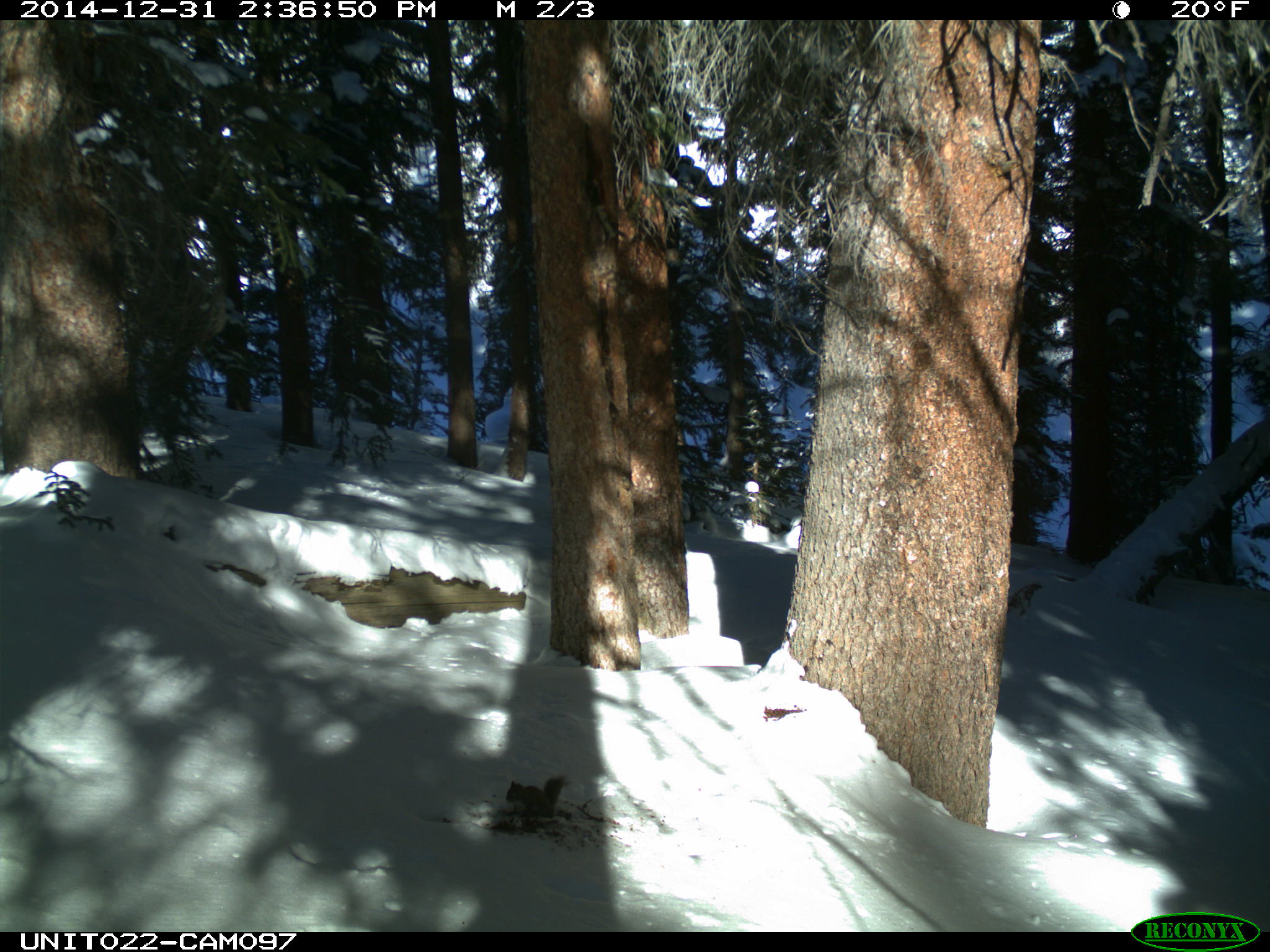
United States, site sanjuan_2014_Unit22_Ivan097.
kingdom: Animalia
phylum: Chordata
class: Mammalia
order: Rodentia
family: Sciuridae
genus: Tamiasciurus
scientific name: Tamiasciurus hudsonicus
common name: american red squirrel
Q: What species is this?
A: Tamiasciurus hudsonicus (american red squirrel).